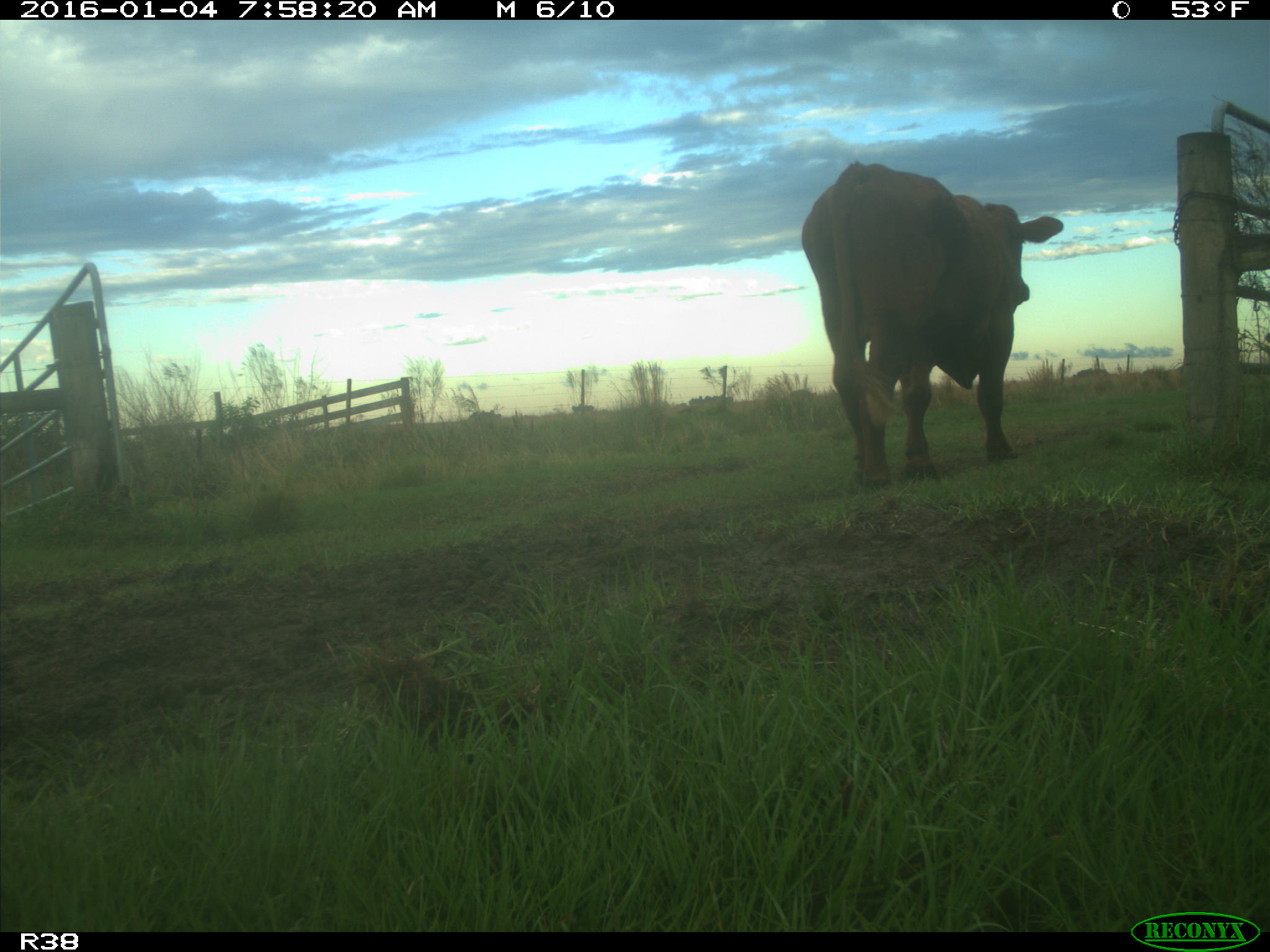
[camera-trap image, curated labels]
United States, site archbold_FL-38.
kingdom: Animalia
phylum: Chordata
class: Mammalia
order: Artiodactyla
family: Bovidae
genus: Bos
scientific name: Bos taurus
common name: domestic cow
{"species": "Bos taurus (domestic cow)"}